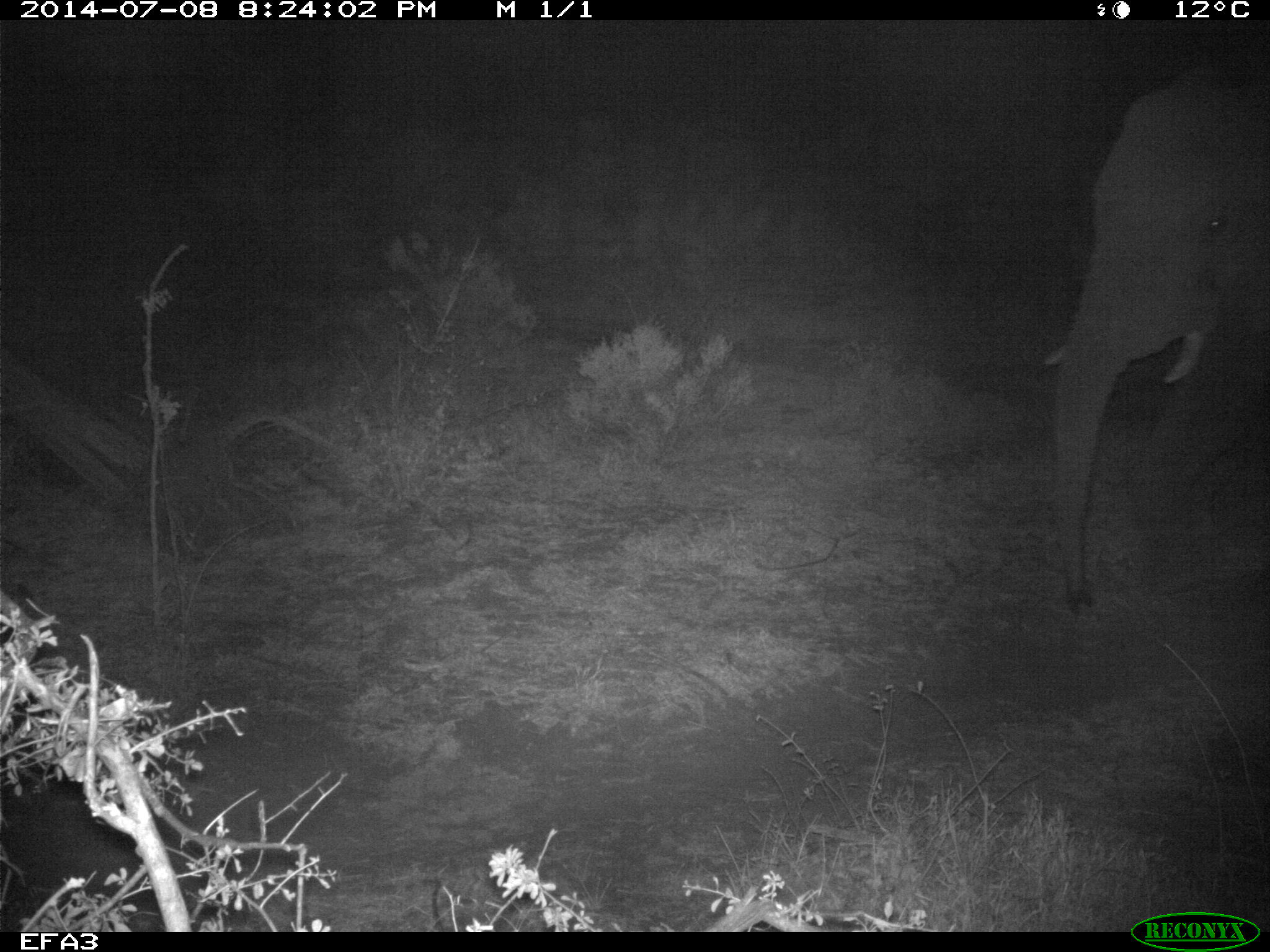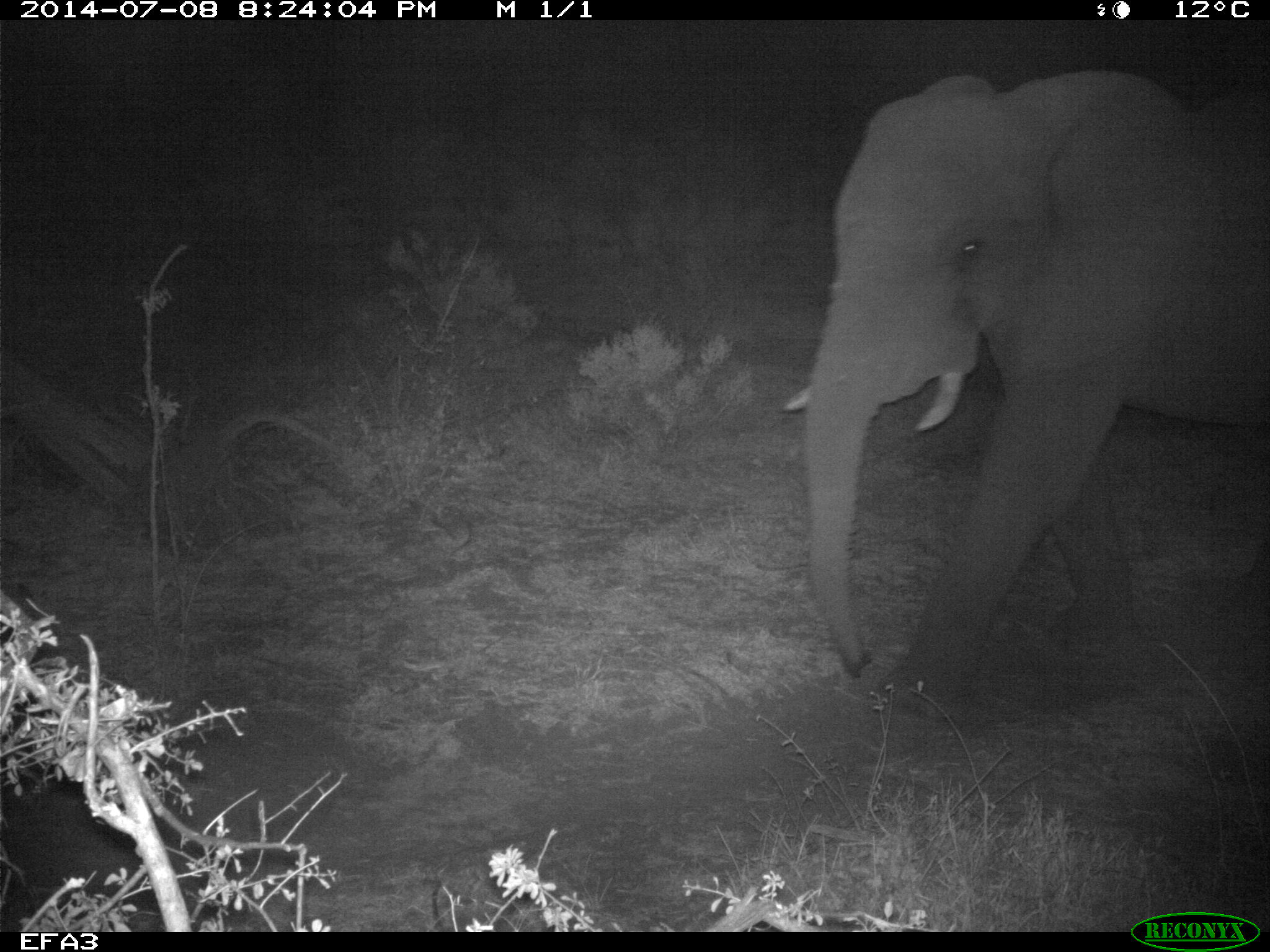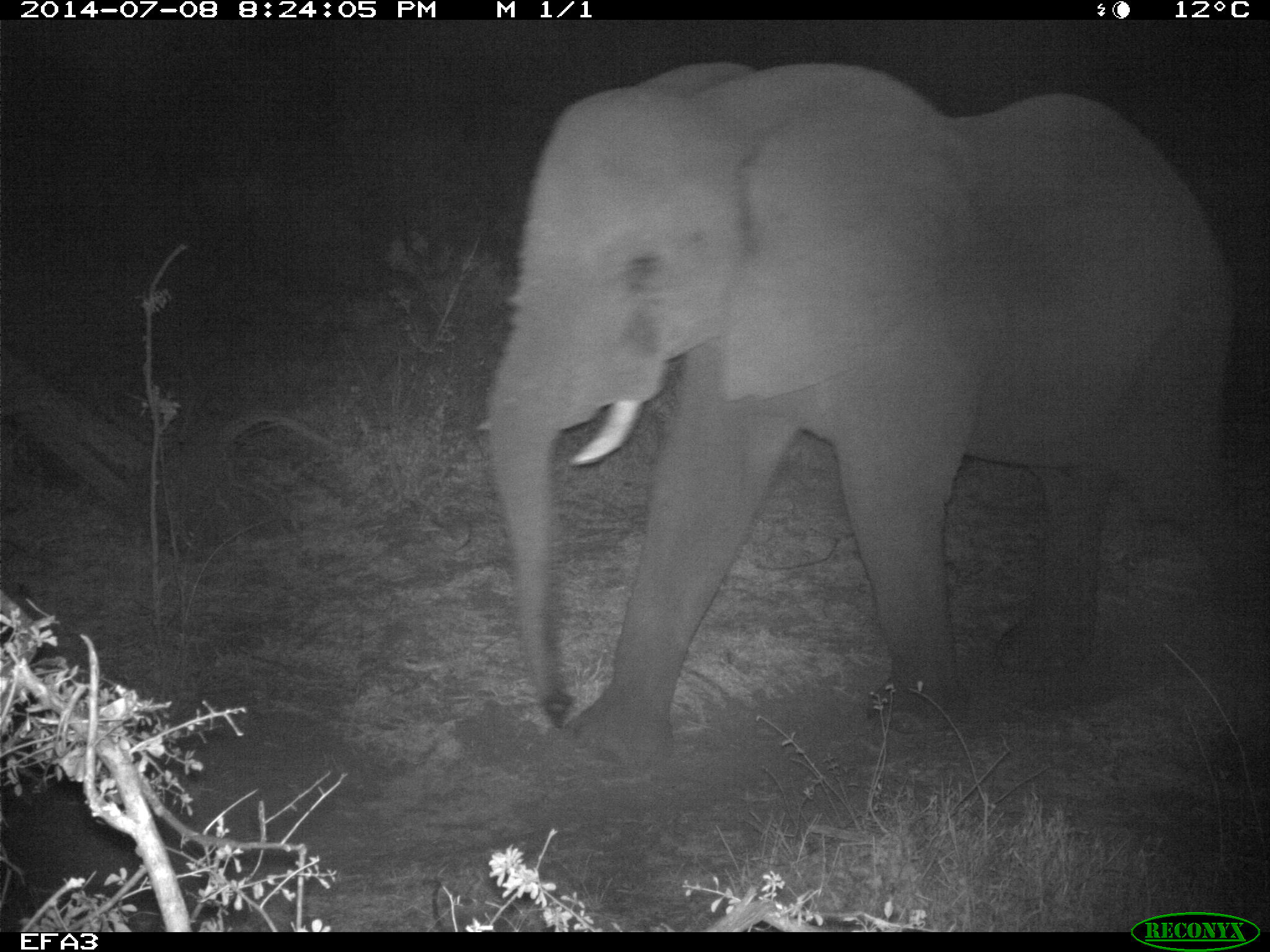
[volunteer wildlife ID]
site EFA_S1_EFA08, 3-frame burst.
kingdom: Animalia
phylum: Chordata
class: Mammalia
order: Proboscidea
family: Elephantidae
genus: Loxodonta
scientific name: Loxodonta africana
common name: african bush elephant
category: elephant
Elephant (african bush elephant) (Loxodonta africana), count 1. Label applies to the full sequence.